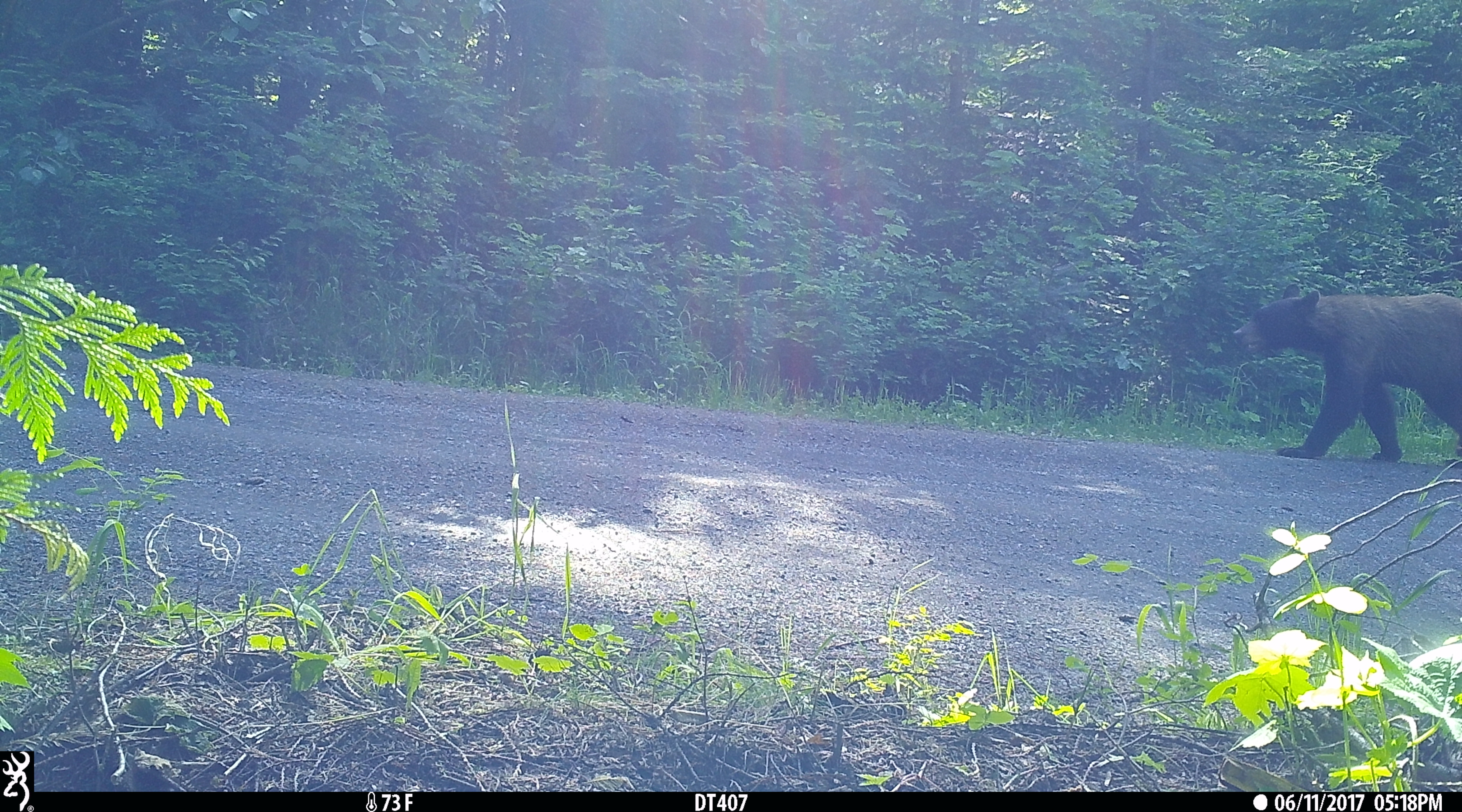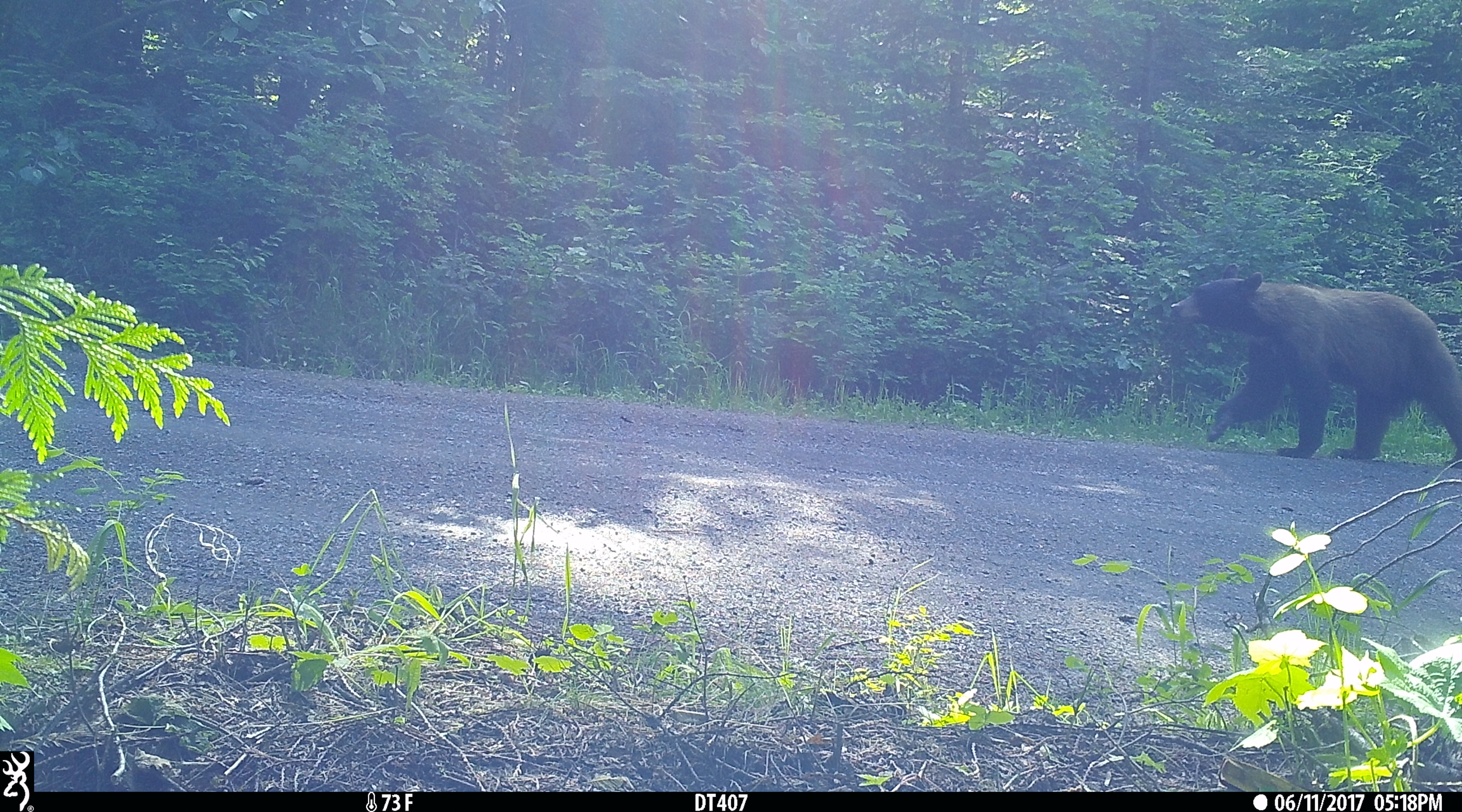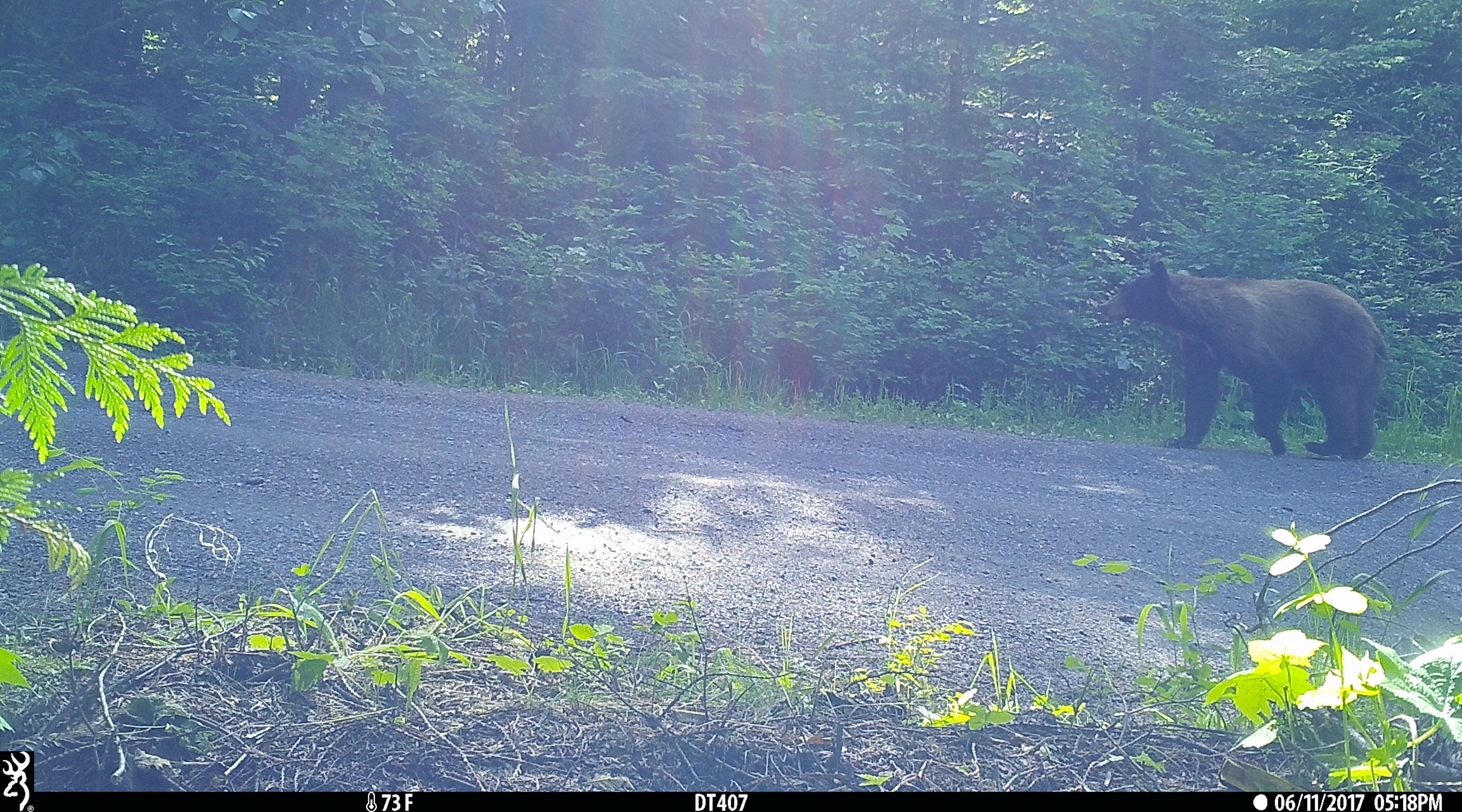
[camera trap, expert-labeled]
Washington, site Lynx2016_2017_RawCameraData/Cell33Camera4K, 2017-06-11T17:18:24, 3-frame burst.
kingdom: Animalia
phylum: Chordata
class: Mammalia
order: Carnivora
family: Ursidae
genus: Ursus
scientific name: Ursus americanus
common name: american black bear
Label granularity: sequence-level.